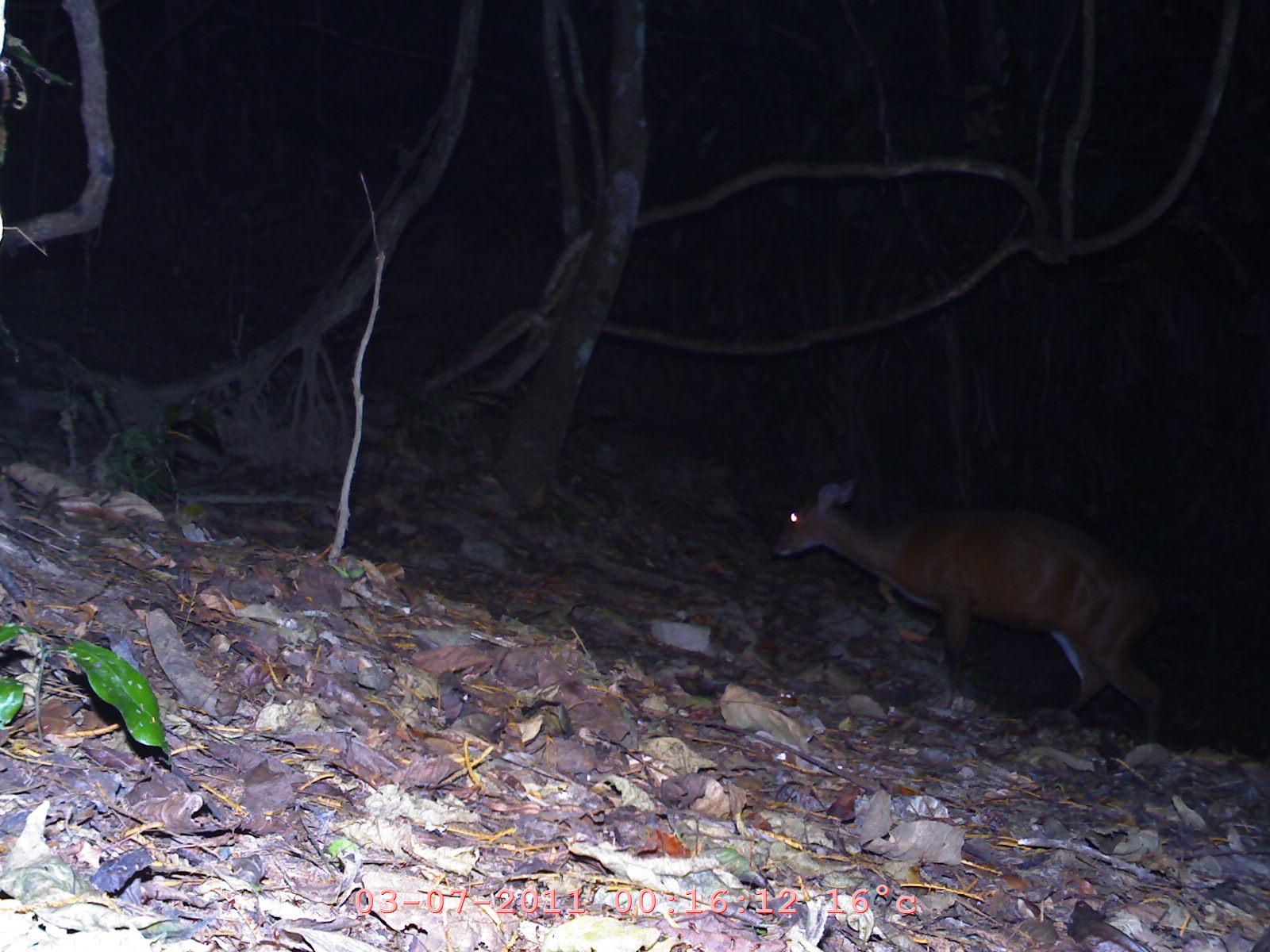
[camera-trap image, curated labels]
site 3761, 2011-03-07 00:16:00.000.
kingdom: Animalia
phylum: Chordata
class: Mammalia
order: Artiodactyla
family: Cervidae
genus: Muntiacus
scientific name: Muntiacus muntjak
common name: southern red muntjac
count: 1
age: adult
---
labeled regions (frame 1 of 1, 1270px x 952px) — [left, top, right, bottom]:
muntiacus muntjak: [770, 474, 1163, 740]